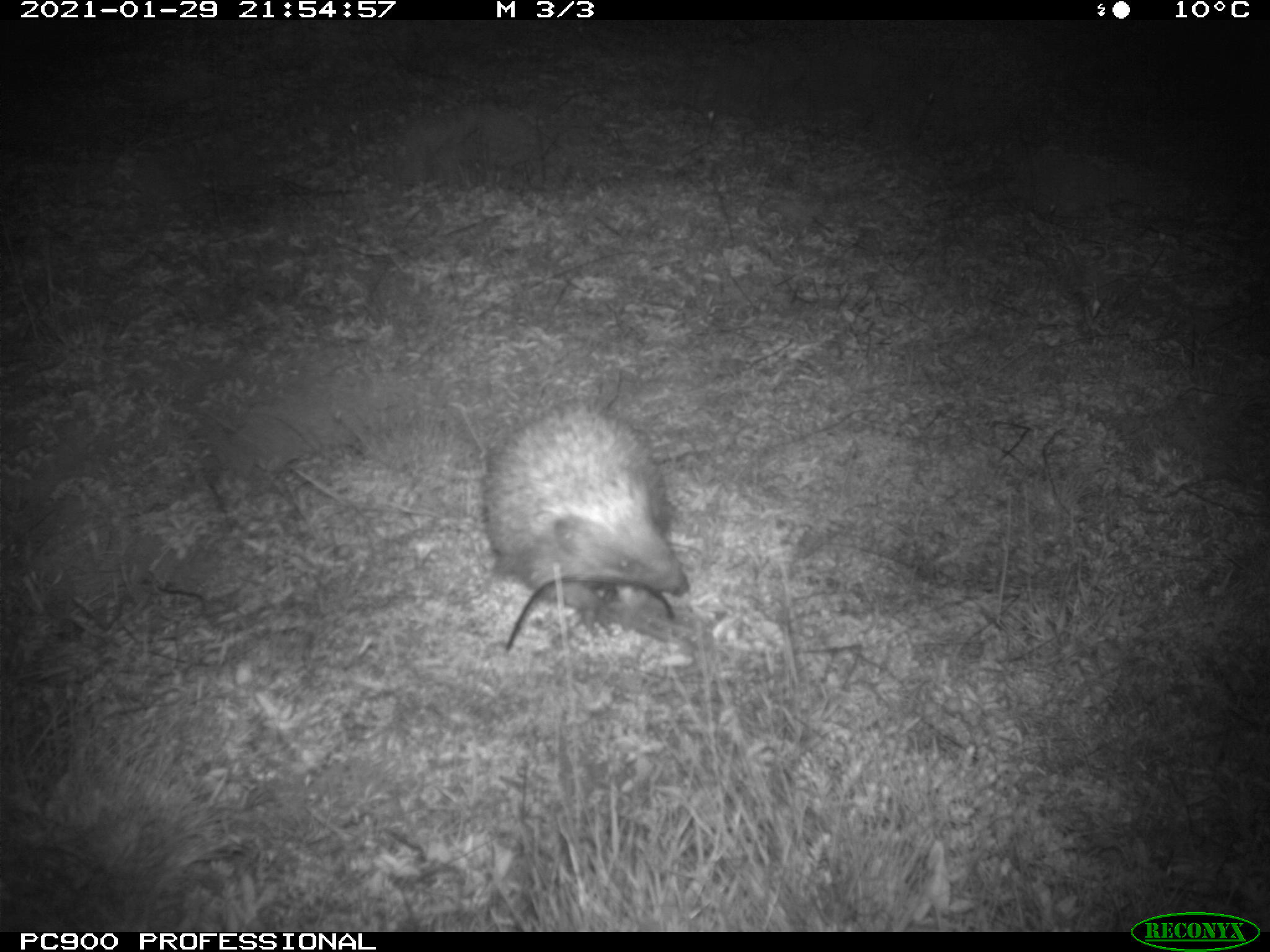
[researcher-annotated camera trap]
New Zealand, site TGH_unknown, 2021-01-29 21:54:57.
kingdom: Animalia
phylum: Chordata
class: Mammalia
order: Eulipotyphla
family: Erinaceidae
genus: Erinaceus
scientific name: Erinaceus europaeus europaeus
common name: european hedgehog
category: hedgehog